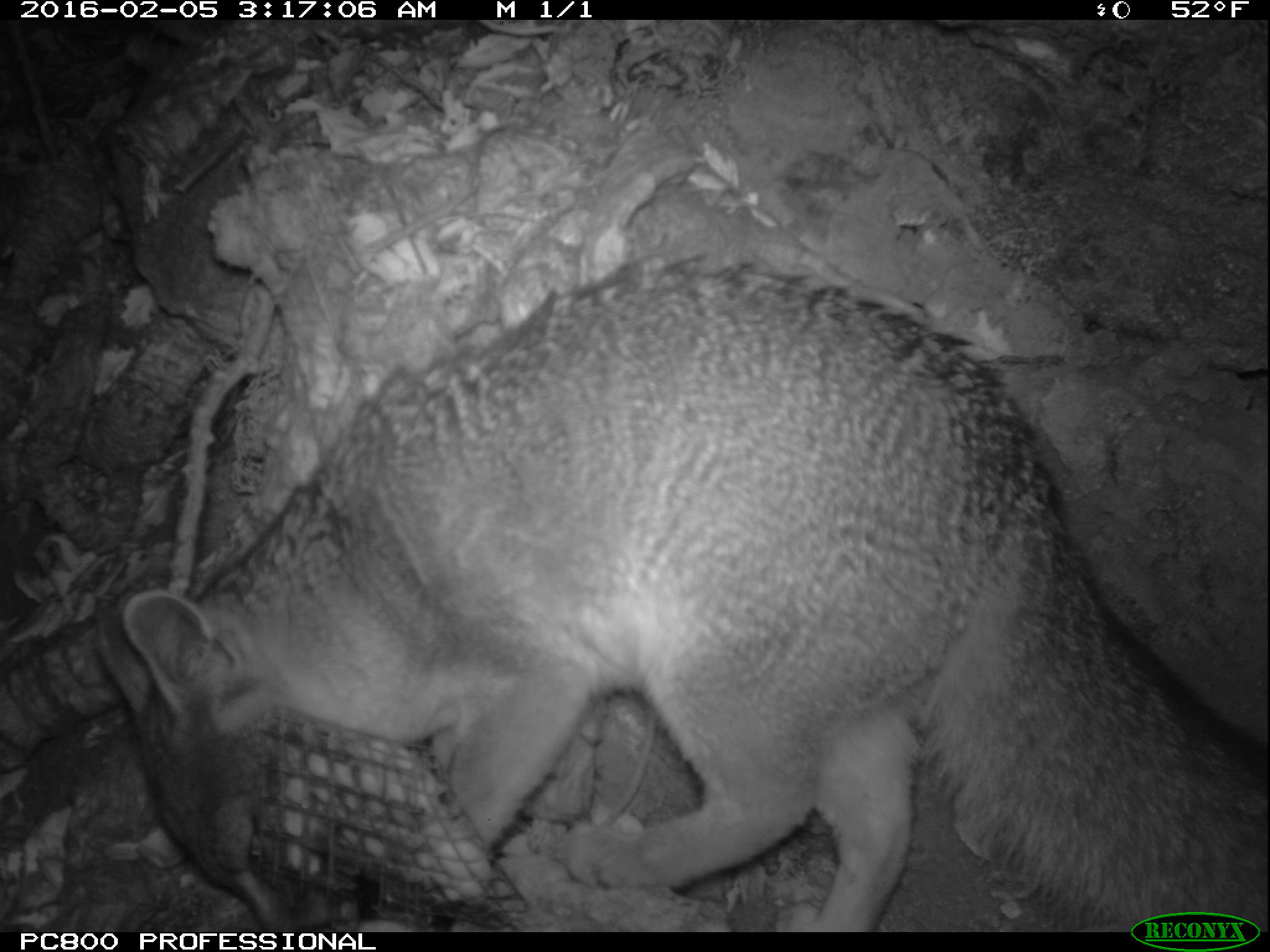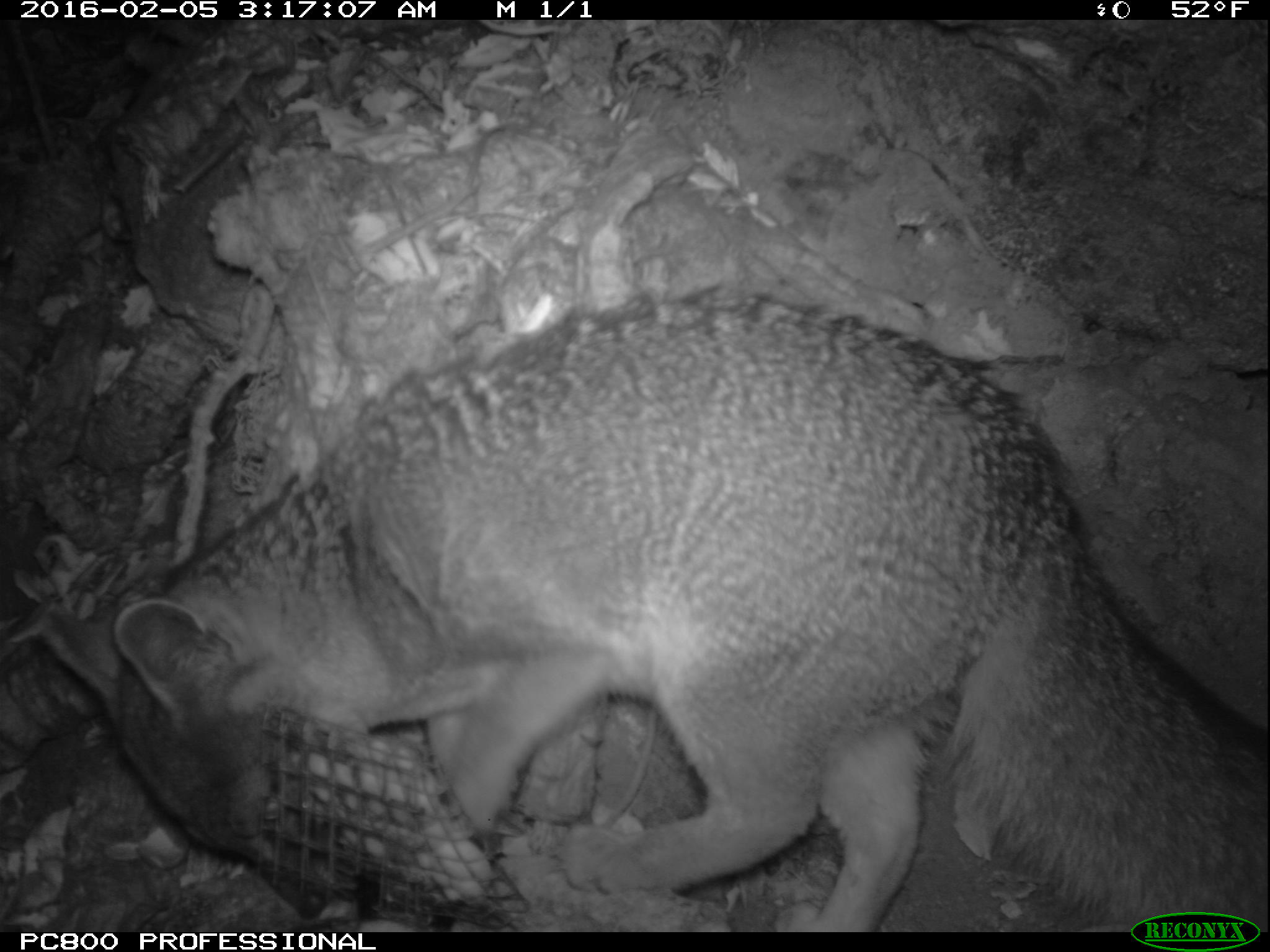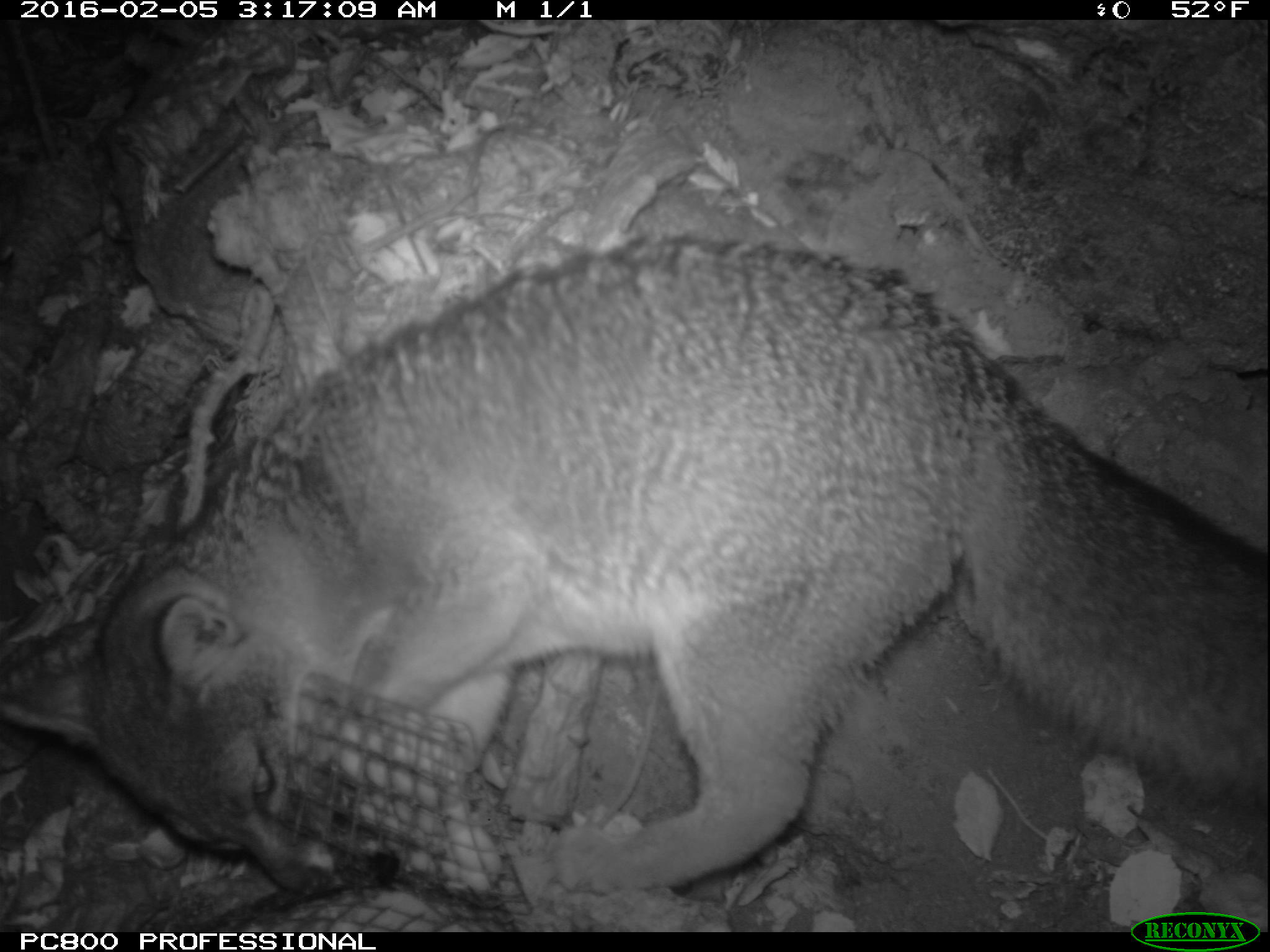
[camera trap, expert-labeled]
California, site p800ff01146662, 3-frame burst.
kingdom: Animalia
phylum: Chordata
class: Mammalia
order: Carnivora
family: Canidae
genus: Urocyon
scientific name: Urocyon littoralis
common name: island fox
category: fox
Fox (island fox) (Urocyon littoralis).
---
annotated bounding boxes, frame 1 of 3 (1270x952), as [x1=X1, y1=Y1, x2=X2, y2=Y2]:
fox: [x1=94, y1=255, x2=1268, y2=932]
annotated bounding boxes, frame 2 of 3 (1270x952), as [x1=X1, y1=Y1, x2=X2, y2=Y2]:
fox: [x1=40, y1=289, x2=1269, y2=930]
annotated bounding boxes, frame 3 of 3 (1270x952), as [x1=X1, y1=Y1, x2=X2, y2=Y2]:
fox: [x1=0, y1=235, x2=1269, y2=933]